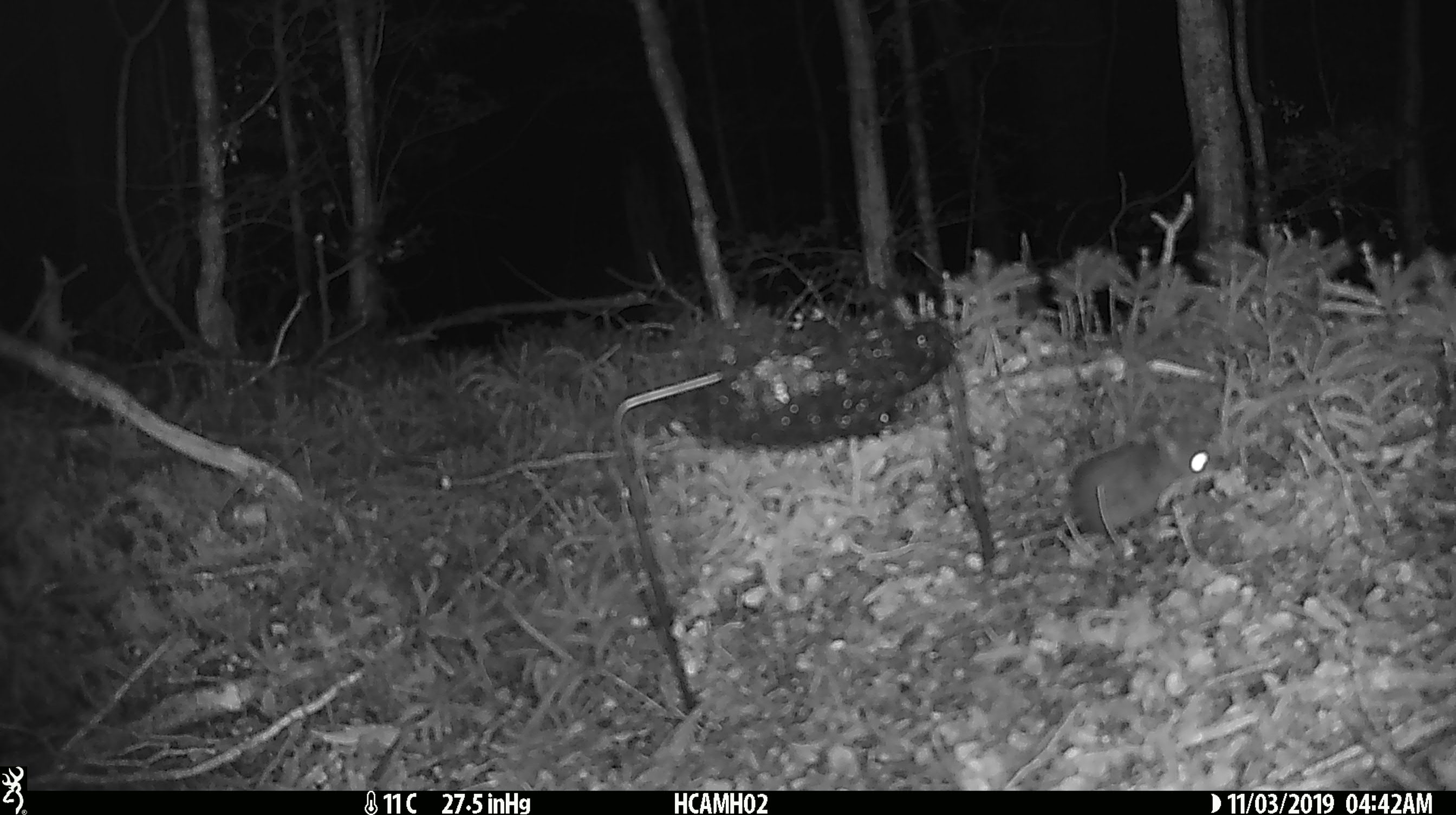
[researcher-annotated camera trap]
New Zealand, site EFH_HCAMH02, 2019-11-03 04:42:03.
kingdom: Animalia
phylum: Chordata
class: Mammalia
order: Rodentia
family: Muridae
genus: Mus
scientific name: Mus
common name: mouse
Mouse (Mus).